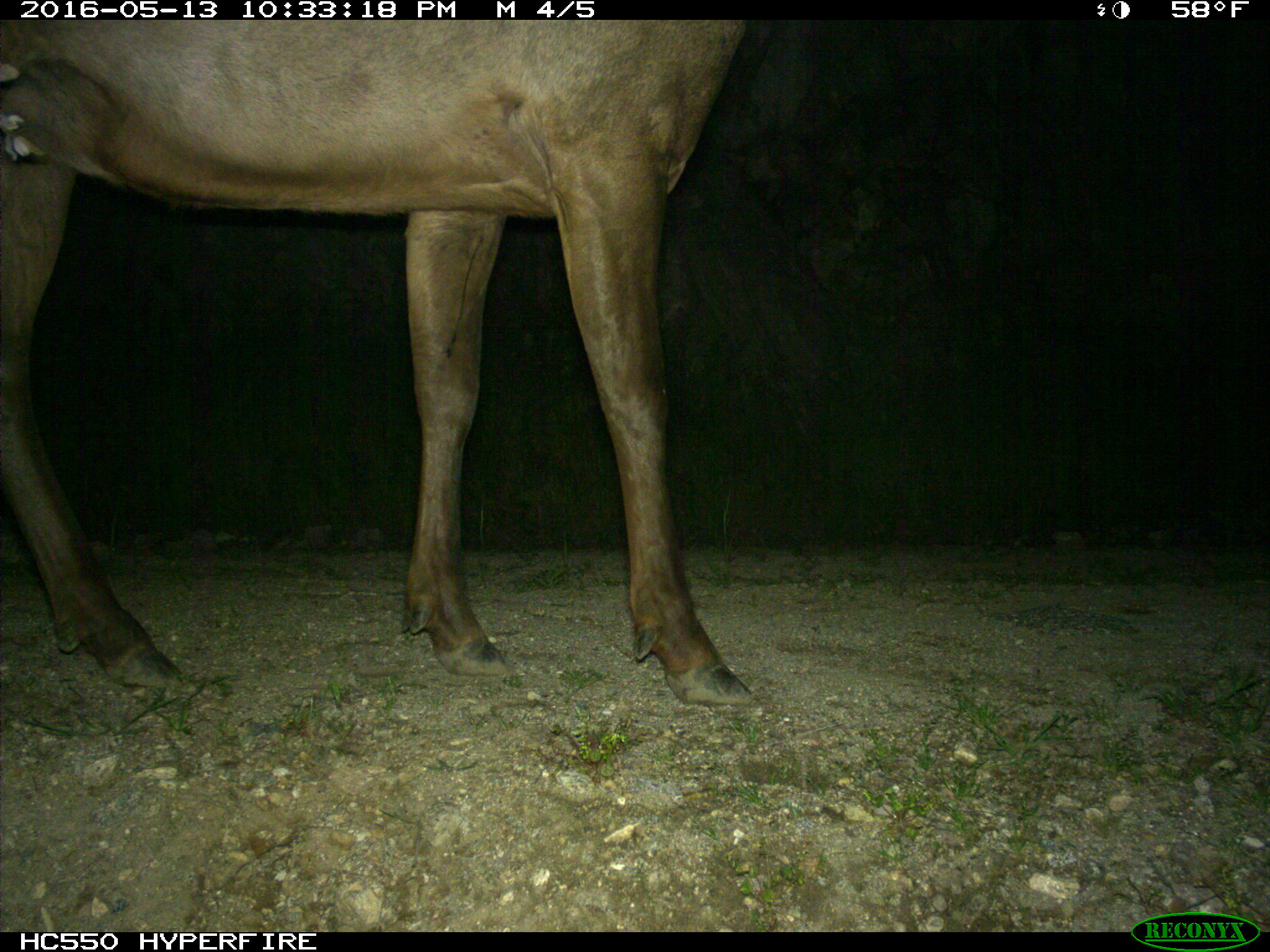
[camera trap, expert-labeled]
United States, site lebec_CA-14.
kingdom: Animalia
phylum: Chordata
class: Mammalia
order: Artiodactyla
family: Cervidae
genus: Cervus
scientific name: Cervus canadensis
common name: elk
Cervus canadensis (elk).